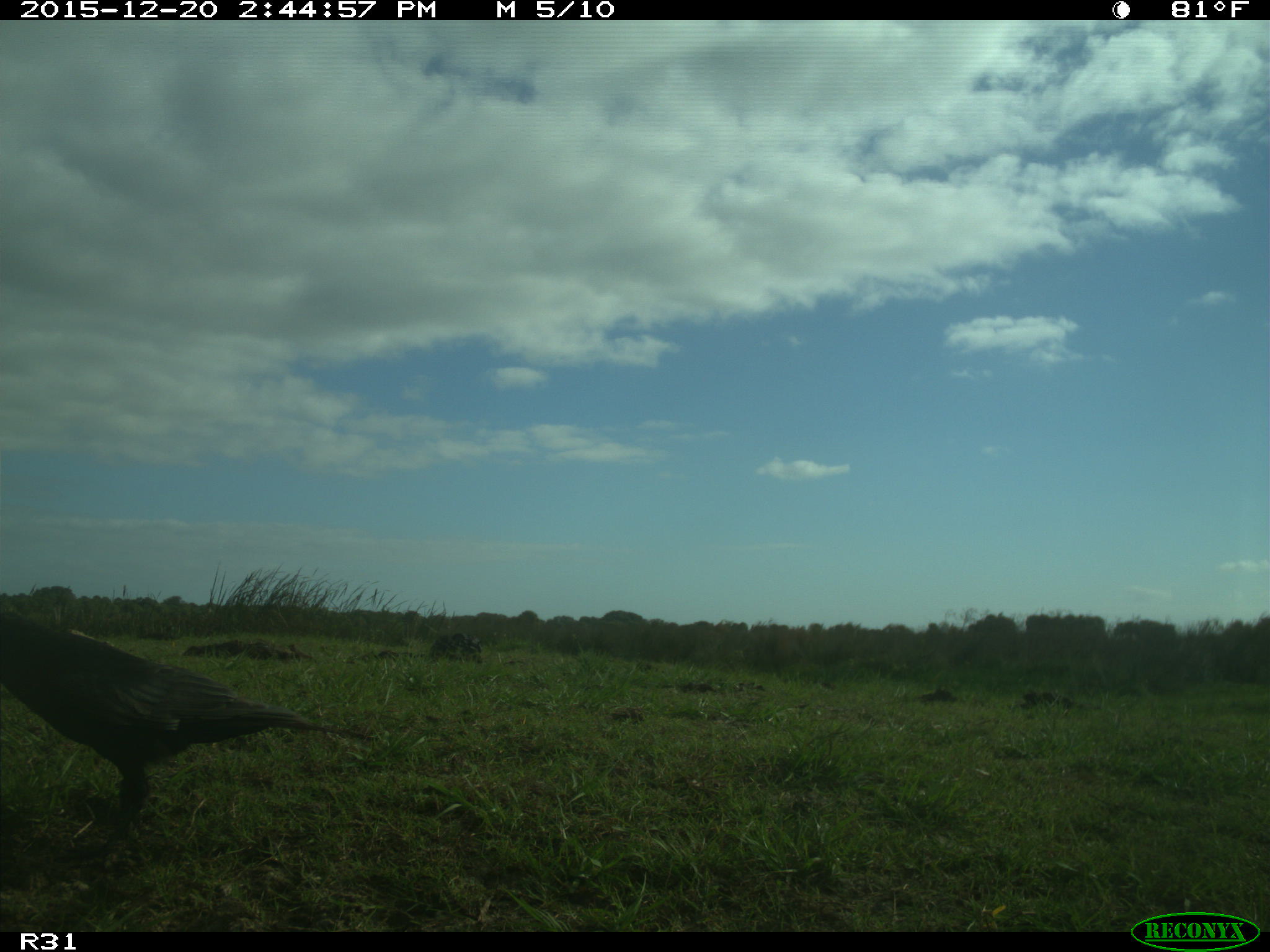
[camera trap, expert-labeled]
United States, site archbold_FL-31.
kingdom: Animalia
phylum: Chordata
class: Aves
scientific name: Aves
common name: birds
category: unidentified bird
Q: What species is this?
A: Unidentified bird (birds) (Aves).